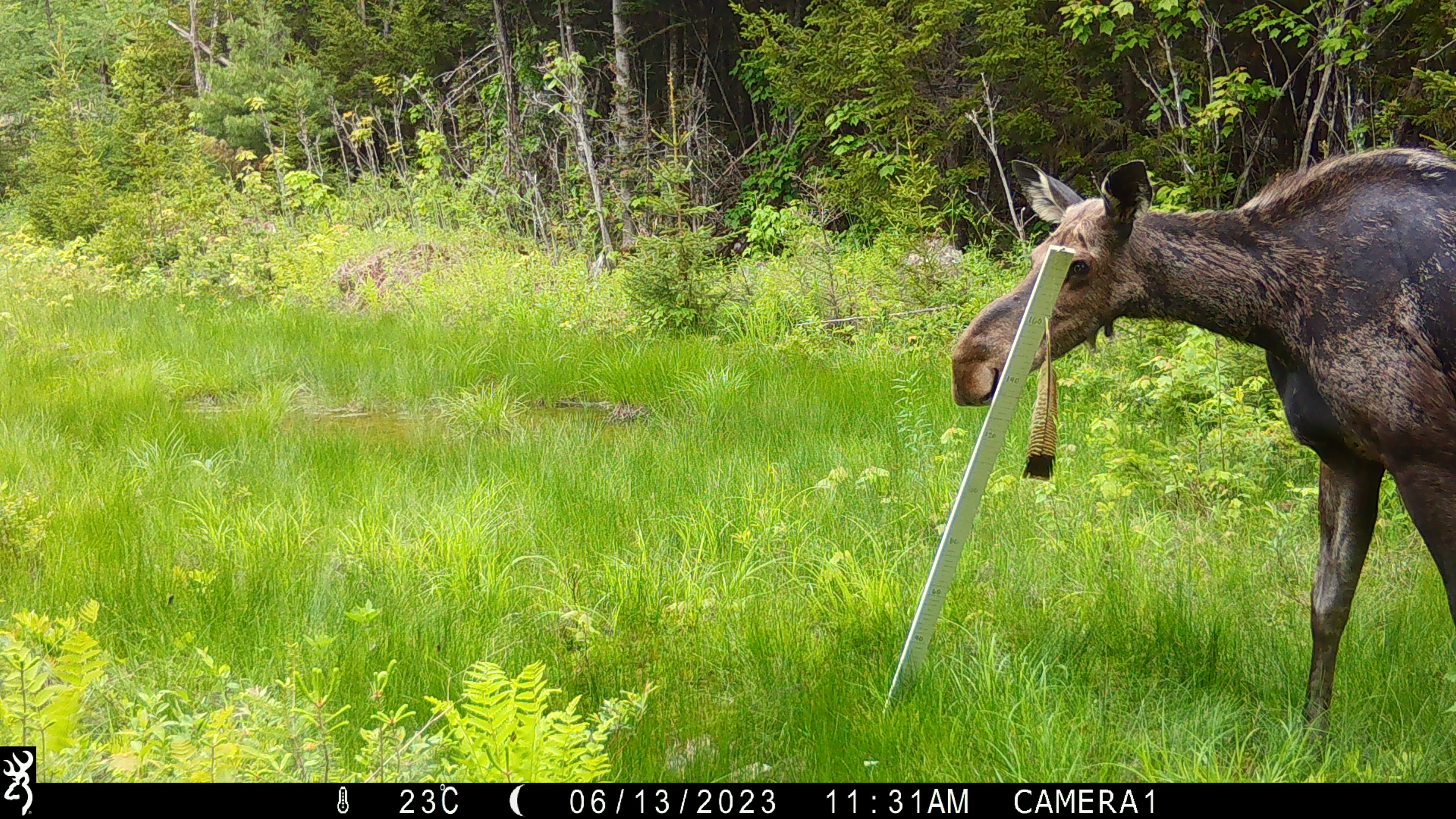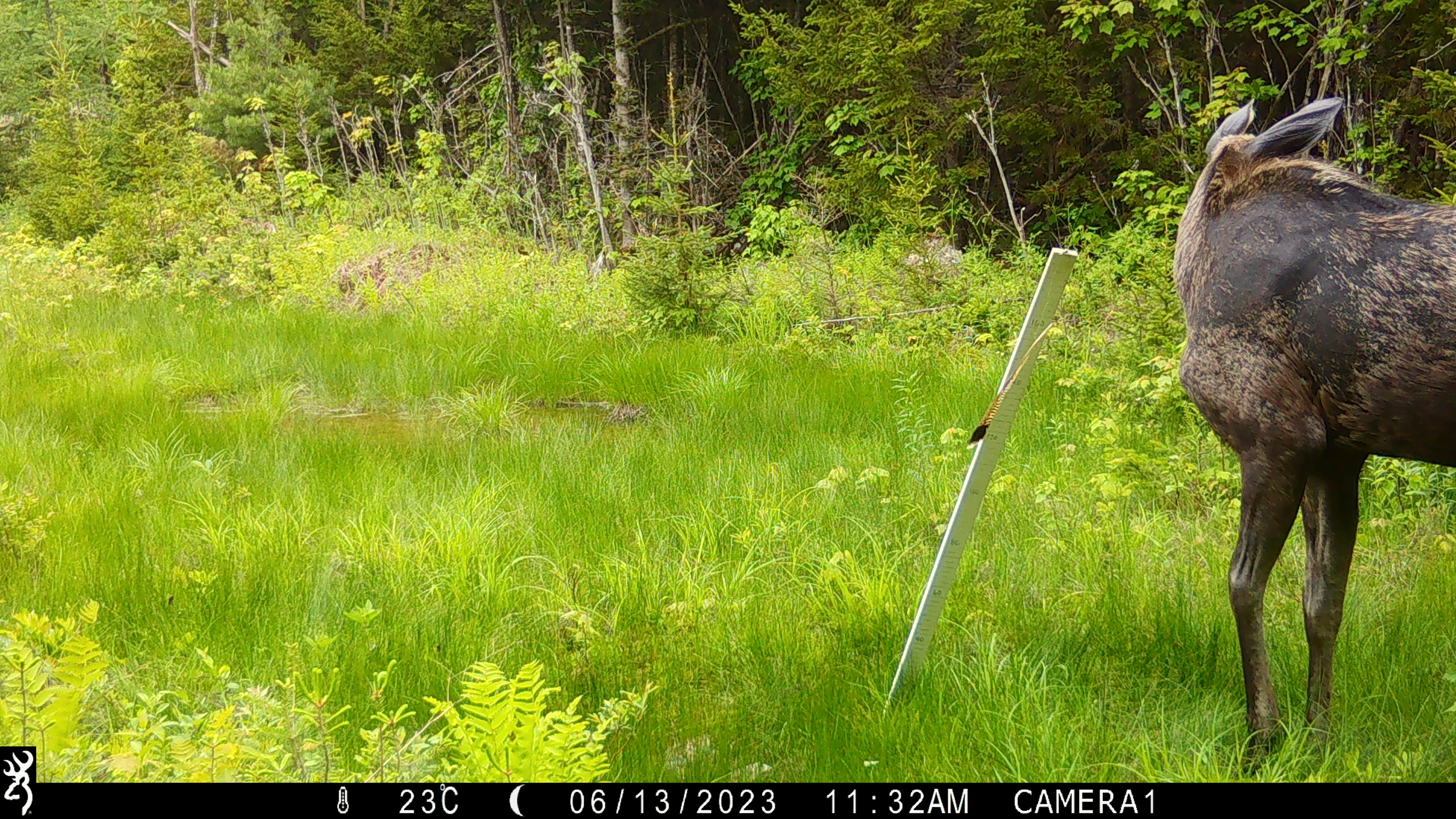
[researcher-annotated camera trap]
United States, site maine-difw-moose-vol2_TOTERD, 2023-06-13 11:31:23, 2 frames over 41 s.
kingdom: Animalia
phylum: Chordata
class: Mammalia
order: Artiodactyla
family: Cervidae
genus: Alces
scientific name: Alces alces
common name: moose